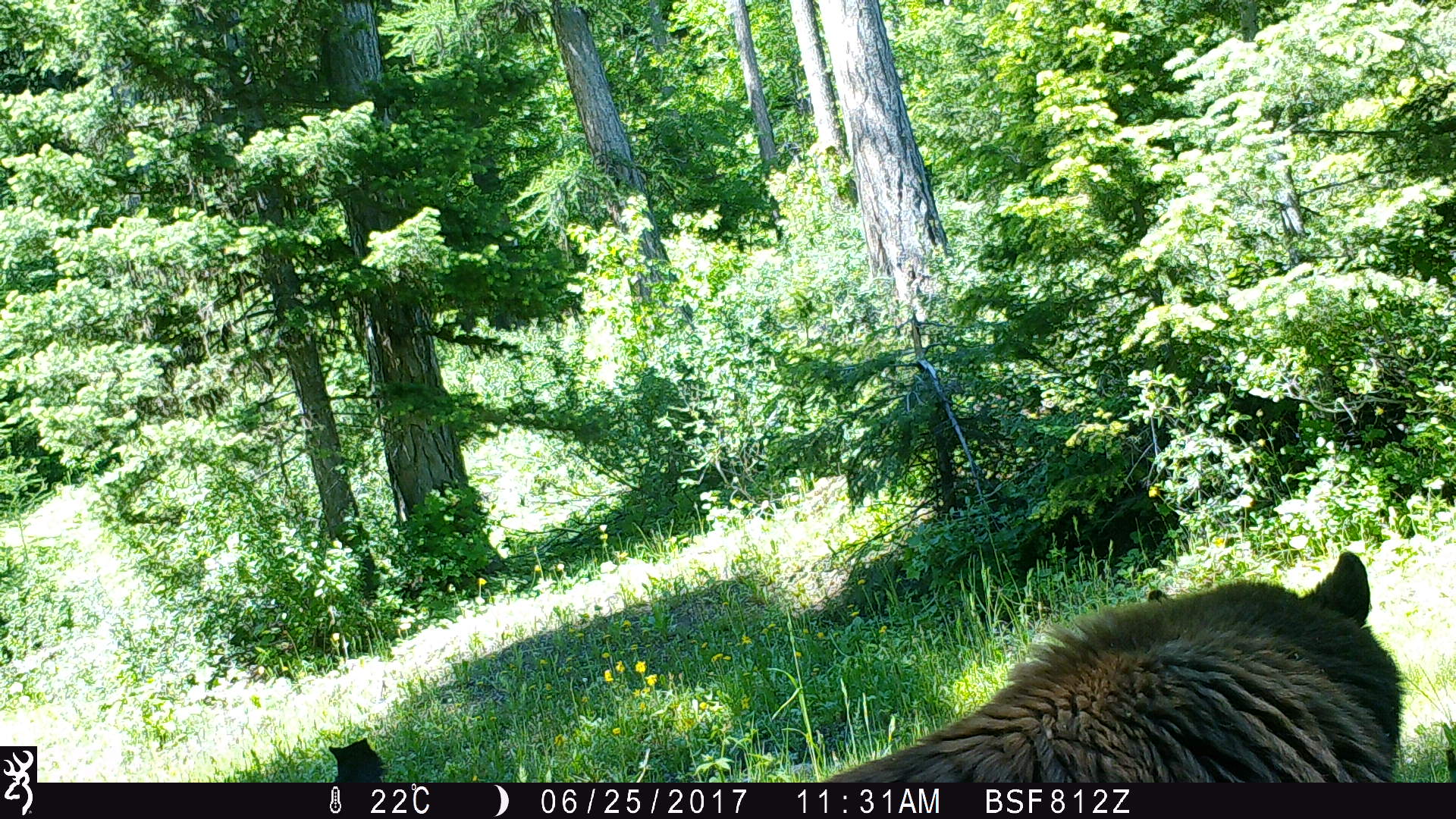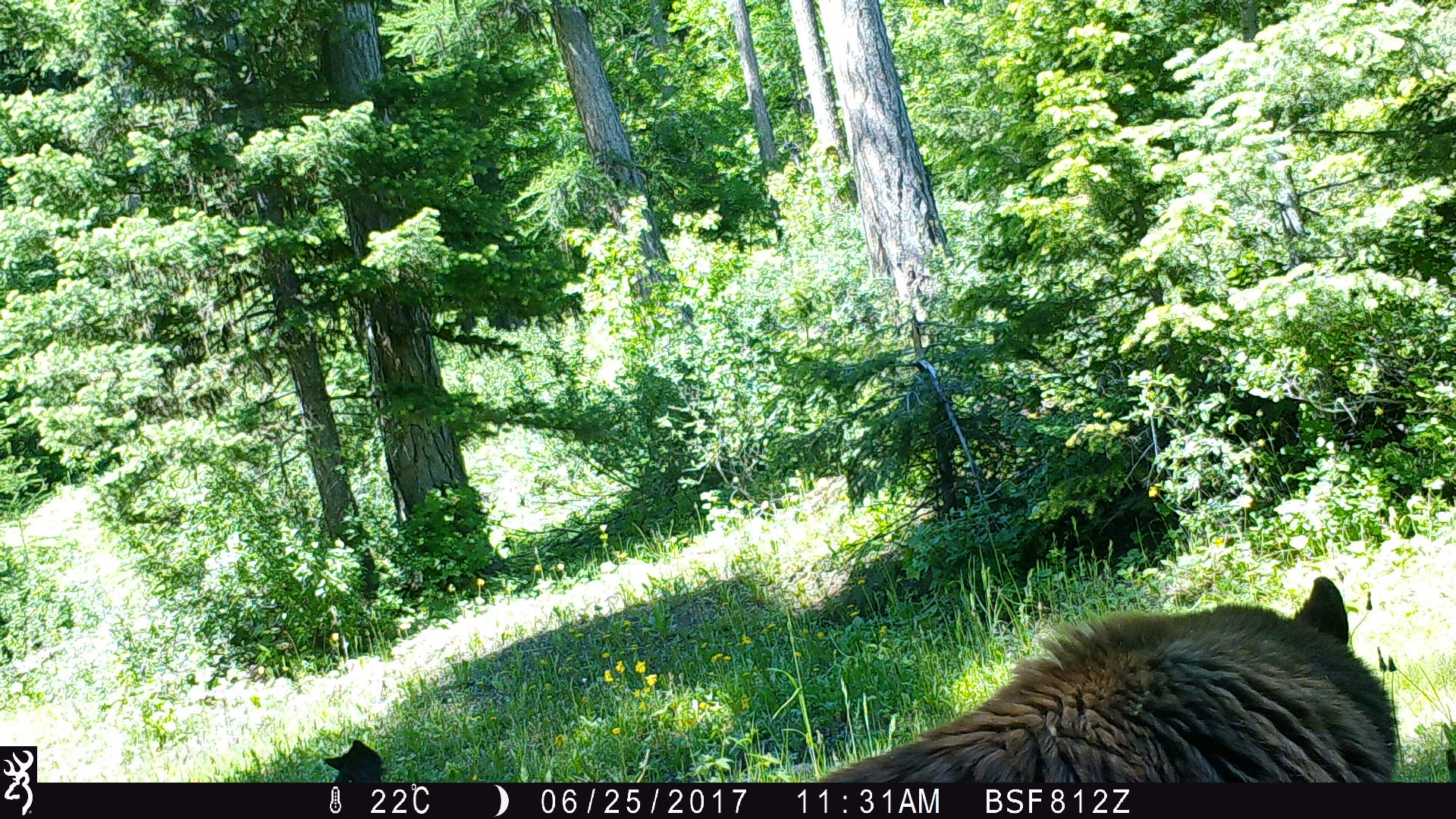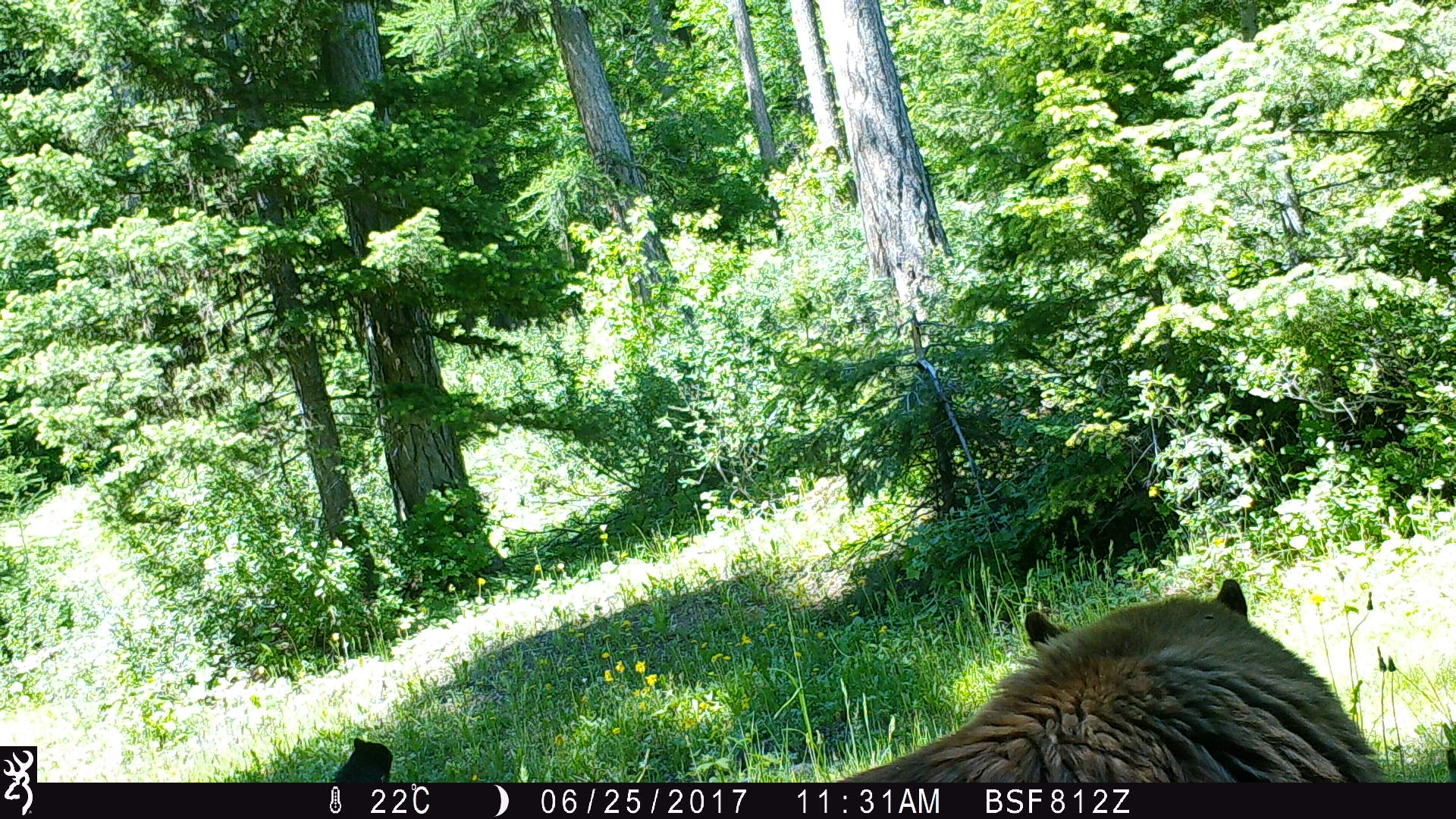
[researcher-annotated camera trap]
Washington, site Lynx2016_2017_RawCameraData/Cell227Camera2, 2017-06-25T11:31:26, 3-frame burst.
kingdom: Animalia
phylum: Chordata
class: Mammalia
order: Carnivora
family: Ursidae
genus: Ursus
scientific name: Ursus americanus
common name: american black bear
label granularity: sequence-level